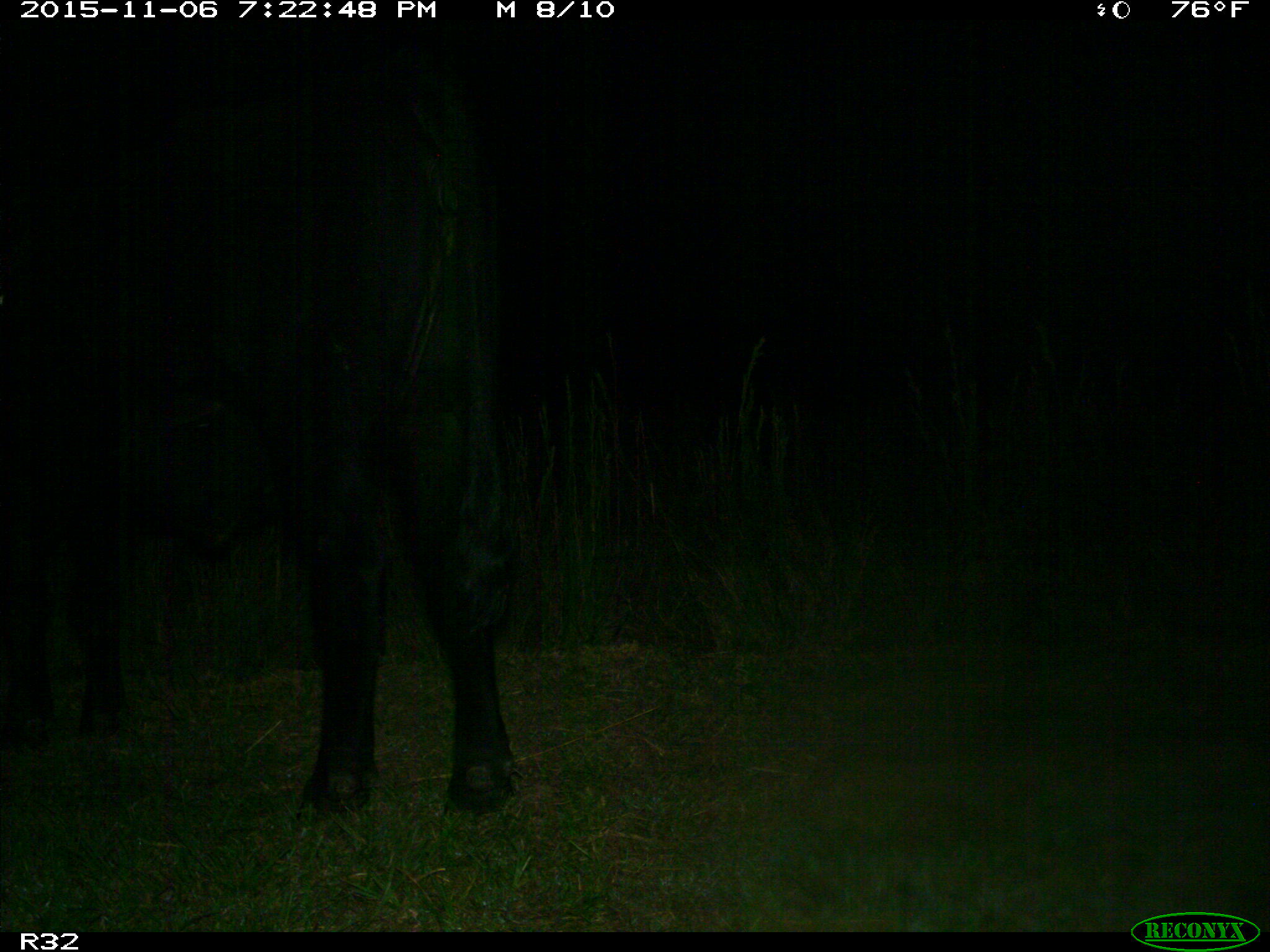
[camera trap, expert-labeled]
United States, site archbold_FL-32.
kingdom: Animalia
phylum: Chordata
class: Mammalia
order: Artiodactyla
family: Bovidae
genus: Bos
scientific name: Bos taurus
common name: domestic cow